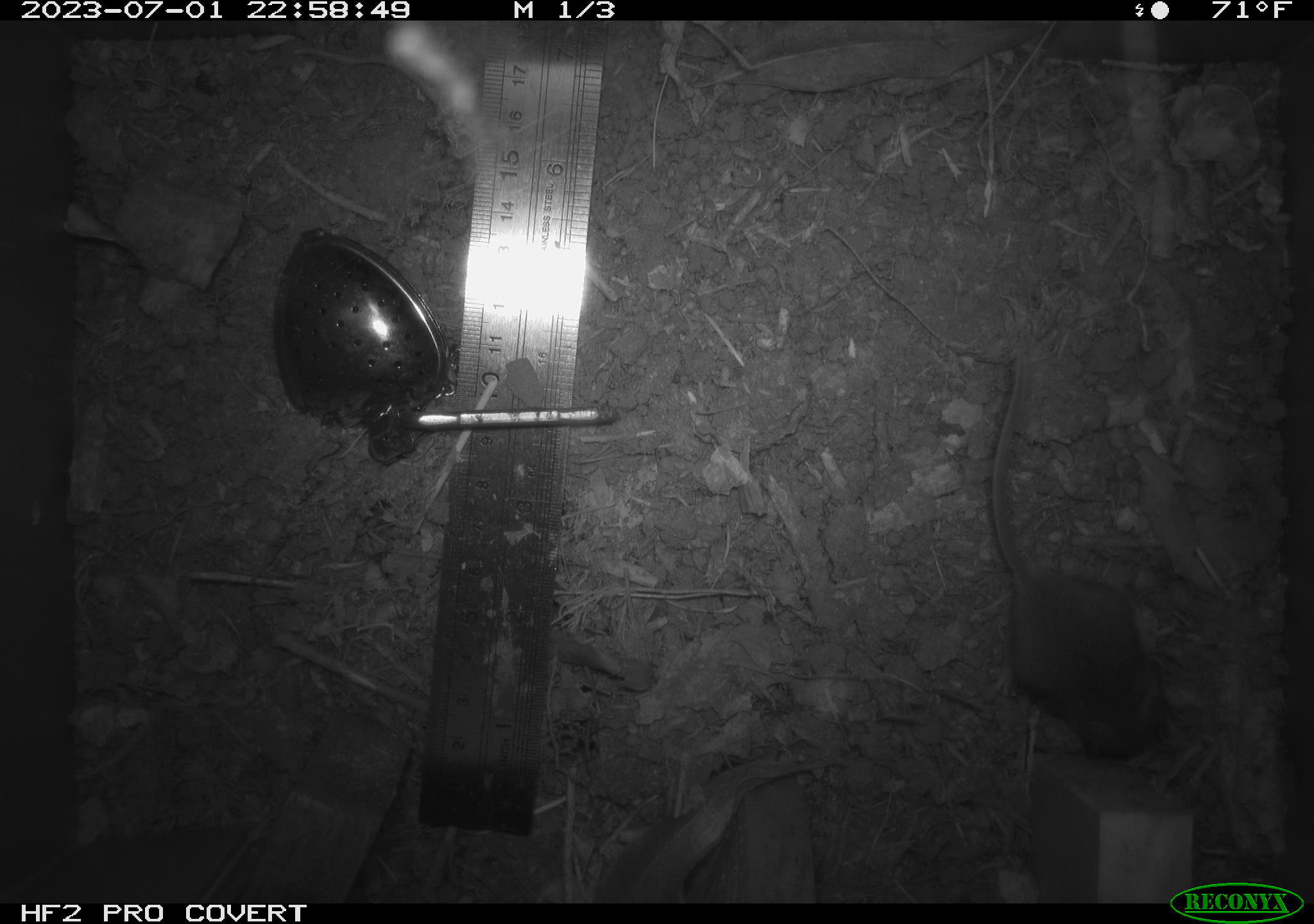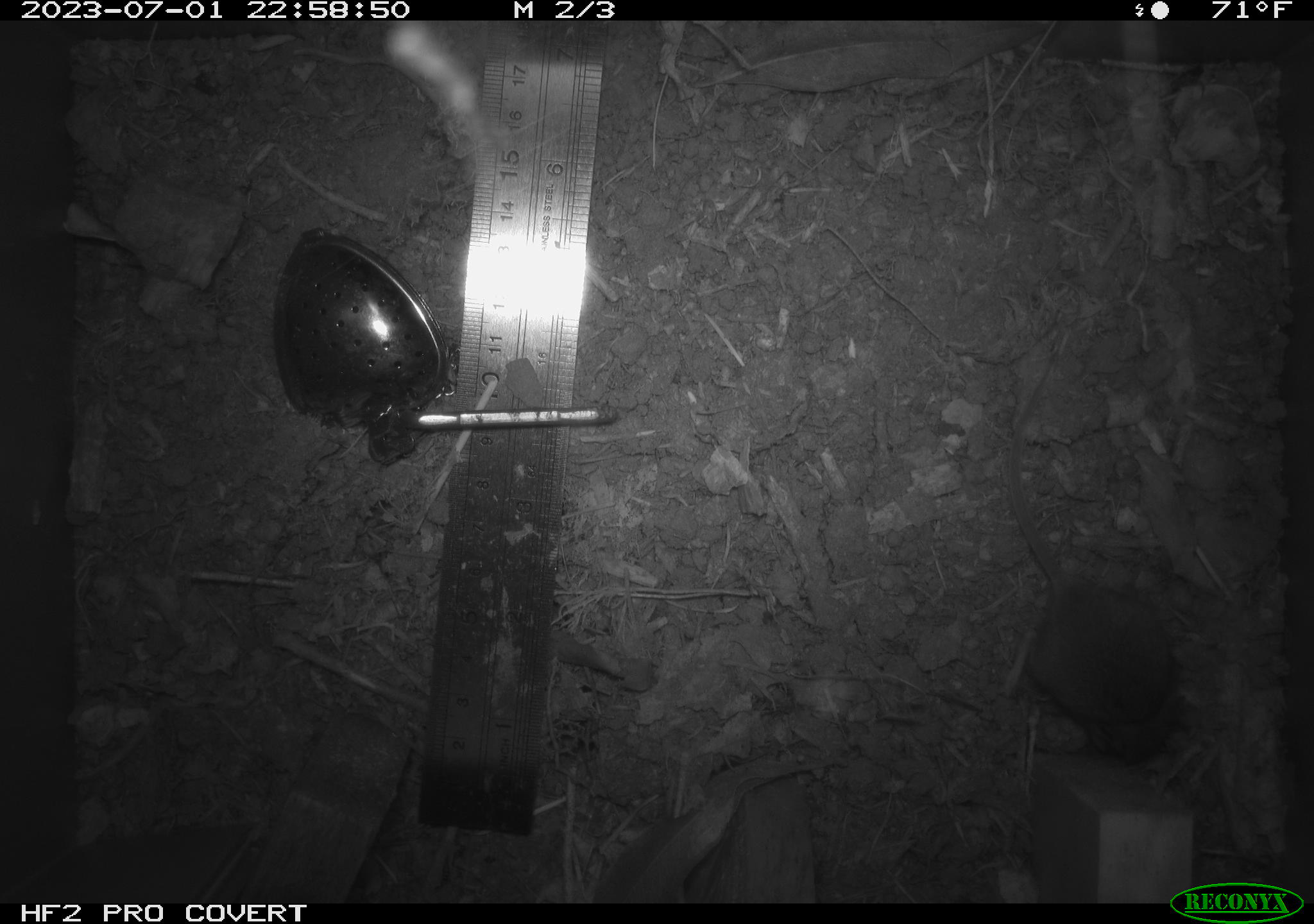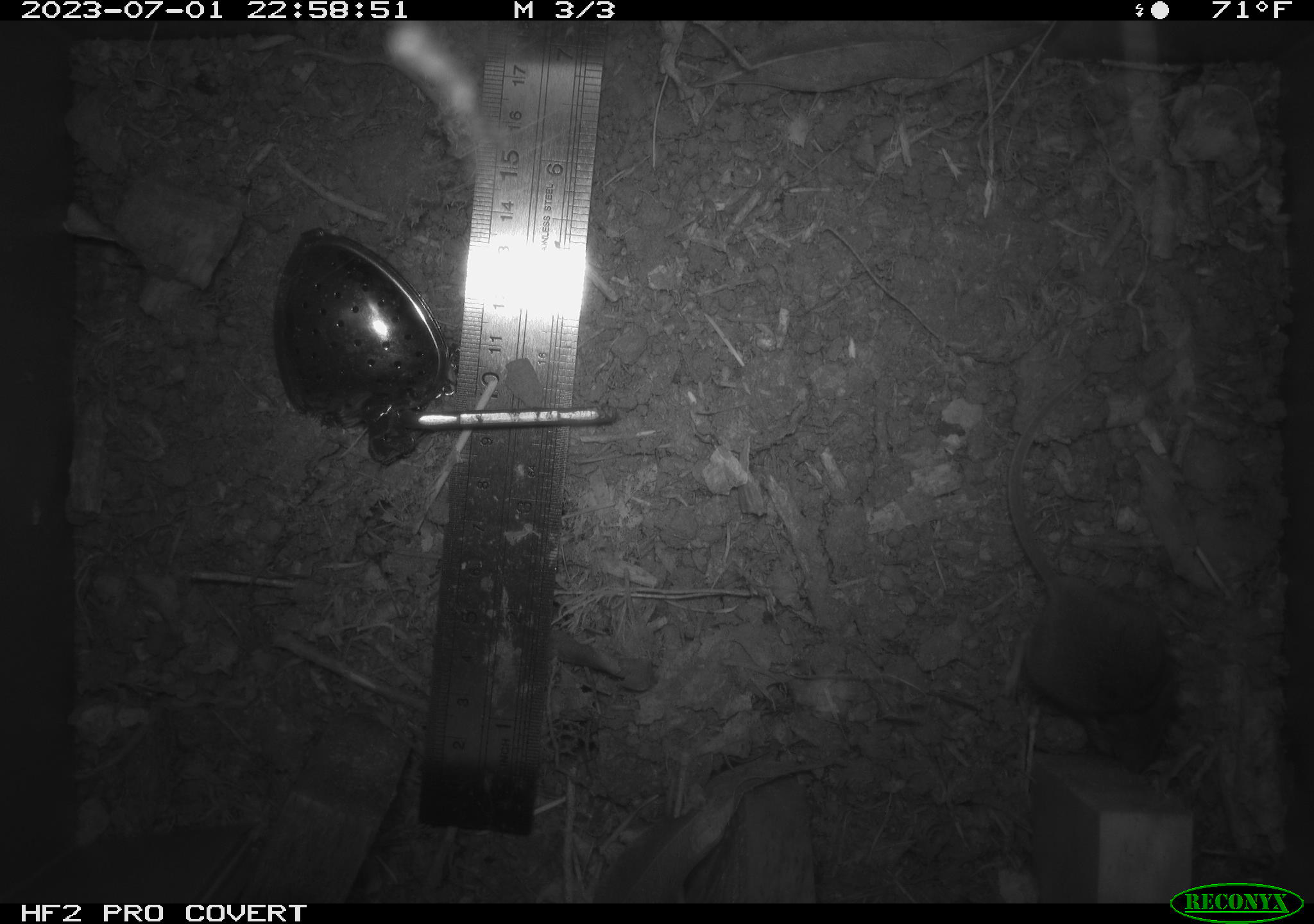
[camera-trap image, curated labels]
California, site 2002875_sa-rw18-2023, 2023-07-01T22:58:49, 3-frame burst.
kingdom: Animalia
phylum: Chordata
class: Mammalia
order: Rodentia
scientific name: Rodentia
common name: mouse species